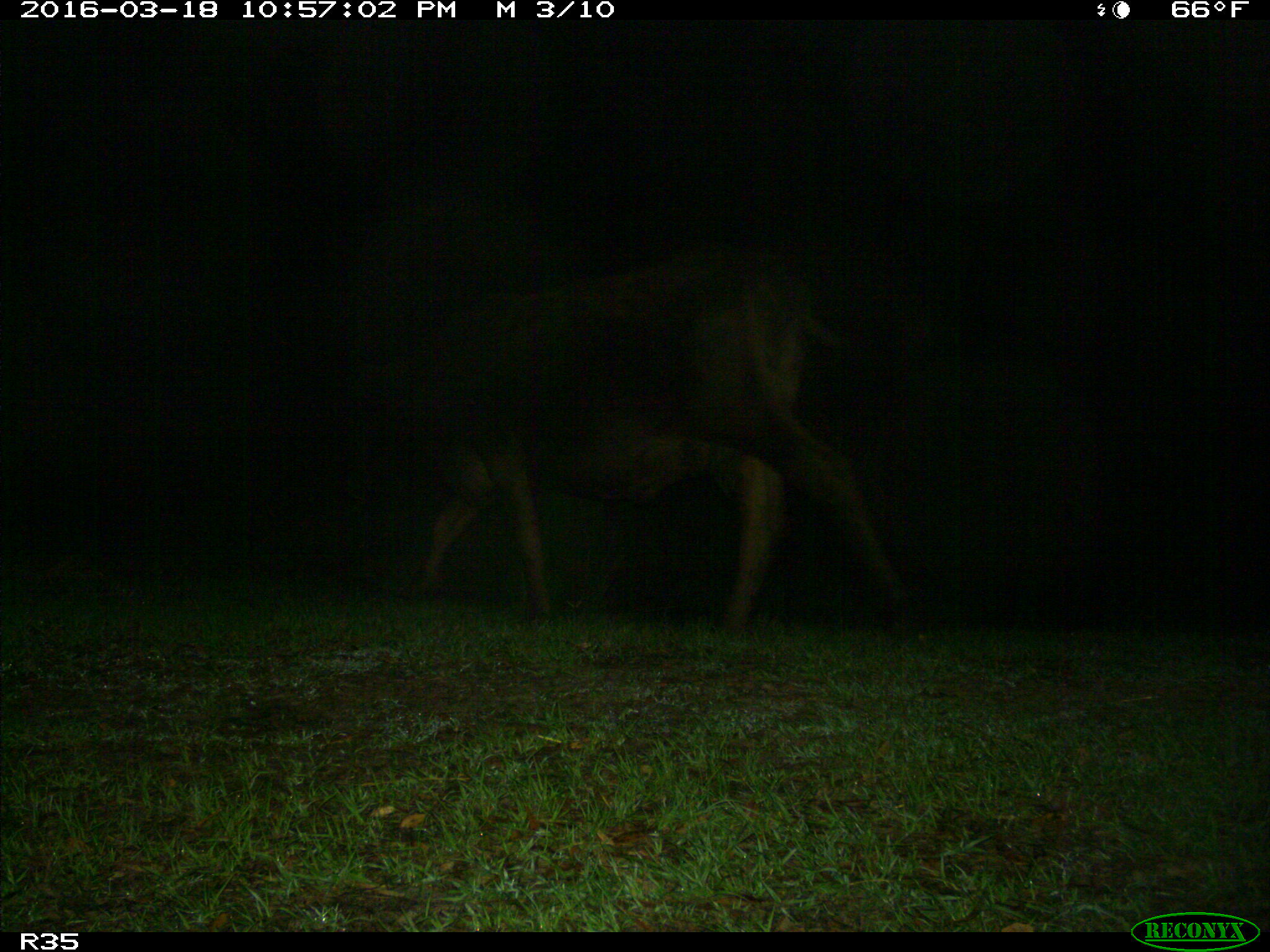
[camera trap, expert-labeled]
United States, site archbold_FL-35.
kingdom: Animalia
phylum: Chordata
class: Mammalia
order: Artiodactyla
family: Bovidae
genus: Bos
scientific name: Bos taurus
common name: domestic cow